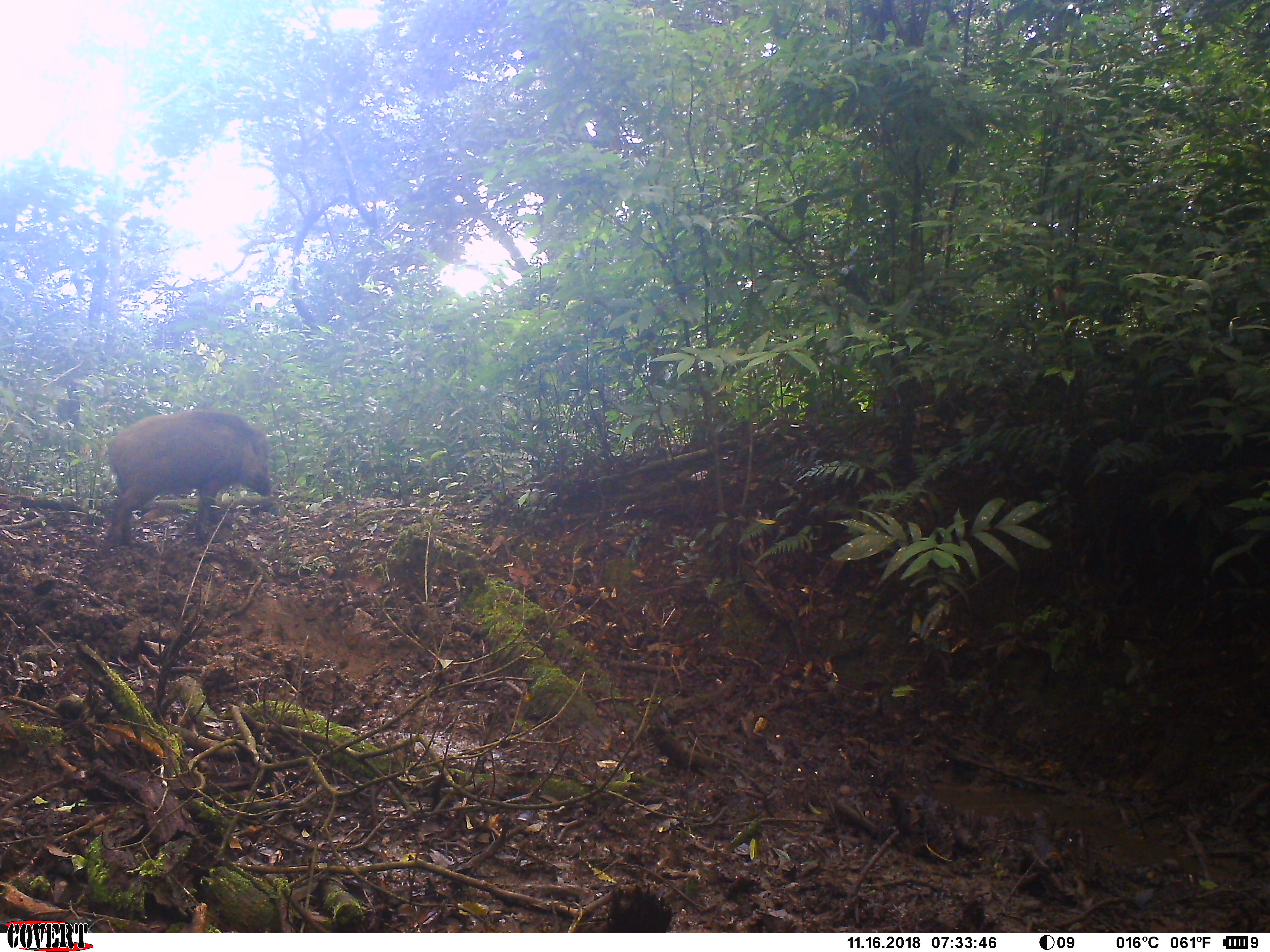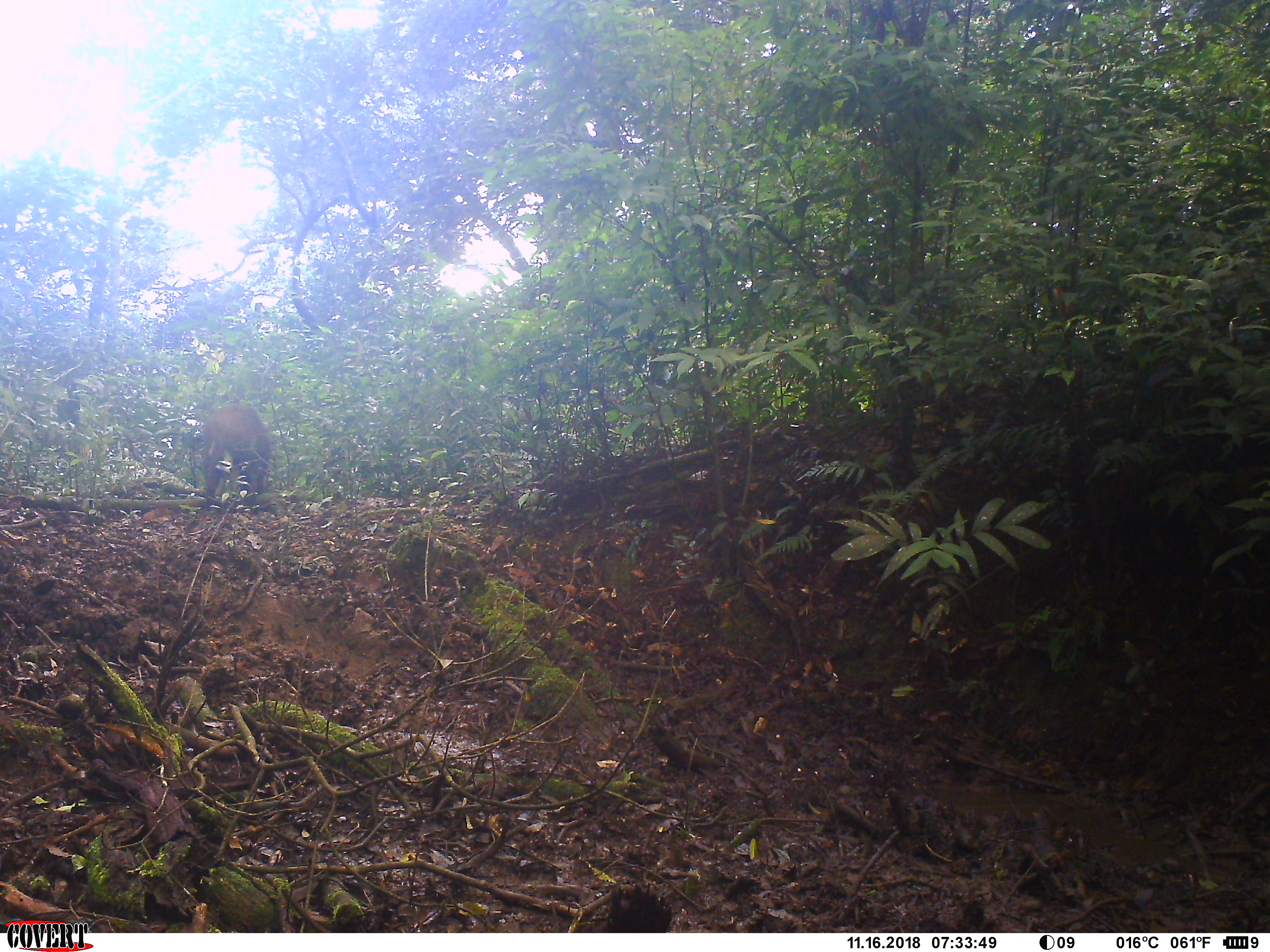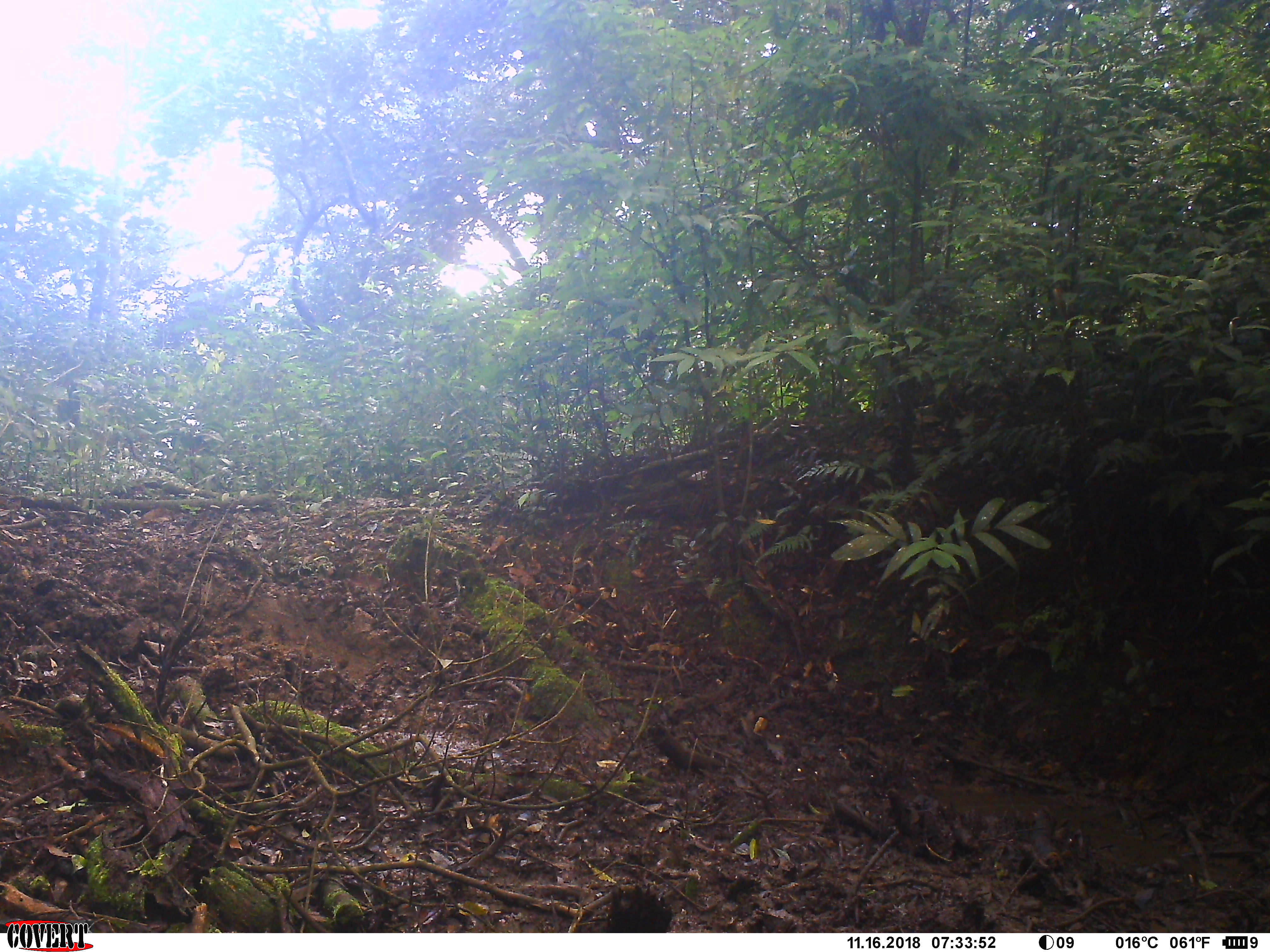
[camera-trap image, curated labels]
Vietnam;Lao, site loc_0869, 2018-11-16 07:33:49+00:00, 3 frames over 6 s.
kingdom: Animalia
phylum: Chordata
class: Mammalia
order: Artiodactyla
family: Suidae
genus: Sus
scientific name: Sus scrofa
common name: eurasian wild pig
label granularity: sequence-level